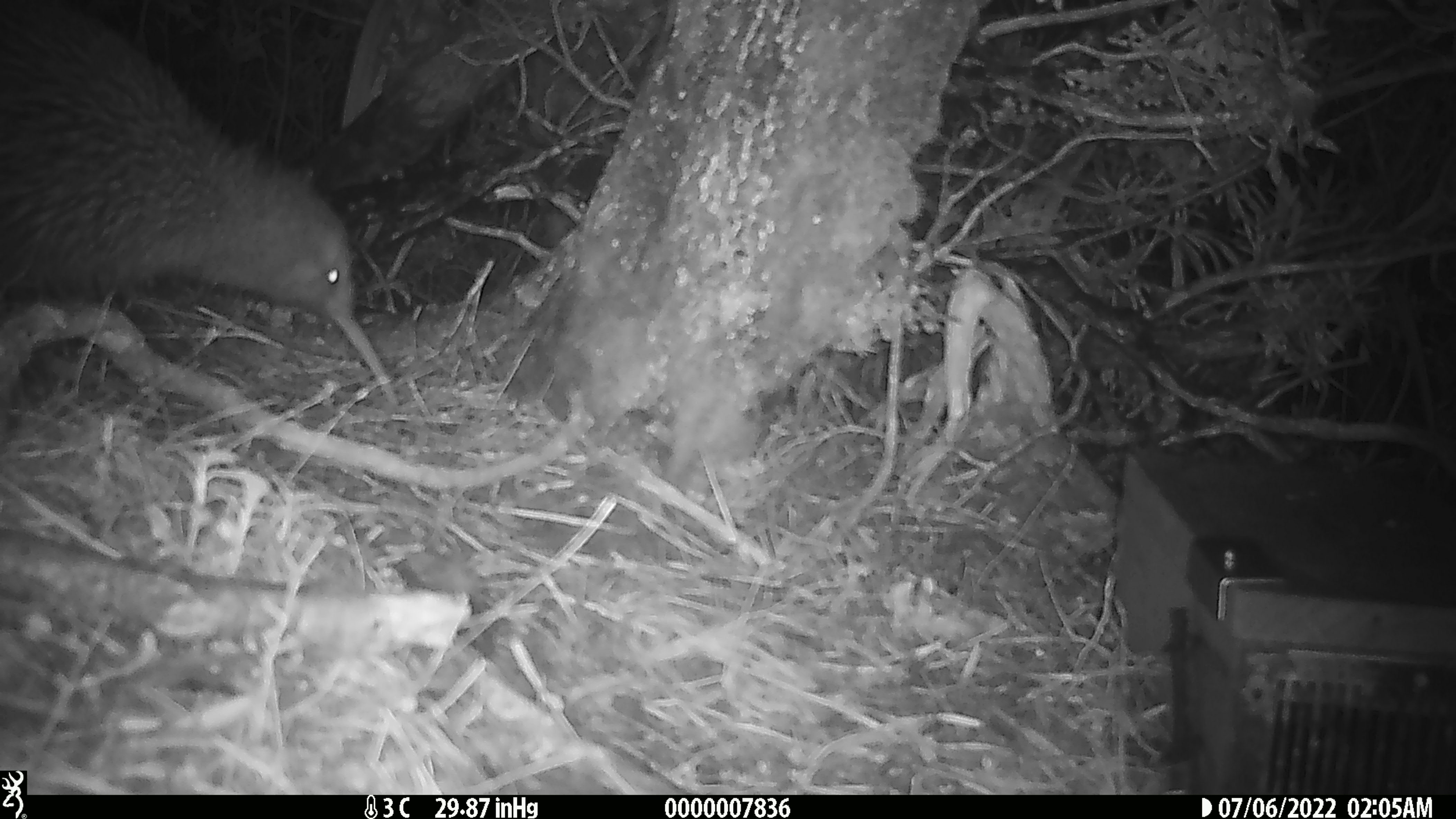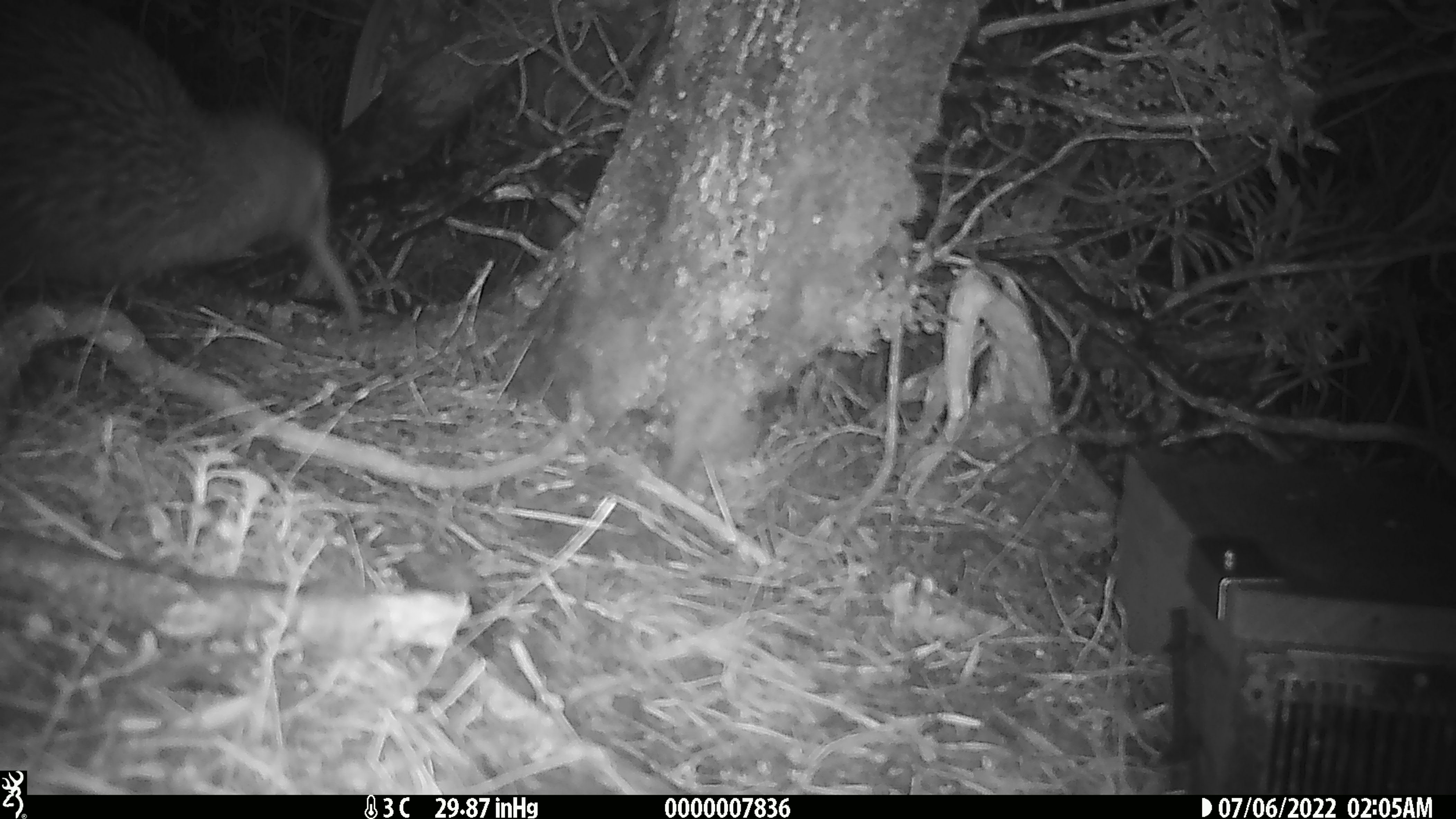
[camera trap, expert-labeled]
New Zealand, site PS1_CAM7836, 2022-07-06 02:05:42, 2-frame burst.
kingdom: Animalia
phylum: Chordata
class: Aves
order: Apterygiformes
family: Apterygidae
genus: Apteryx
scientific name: Apteryx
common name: kiwi